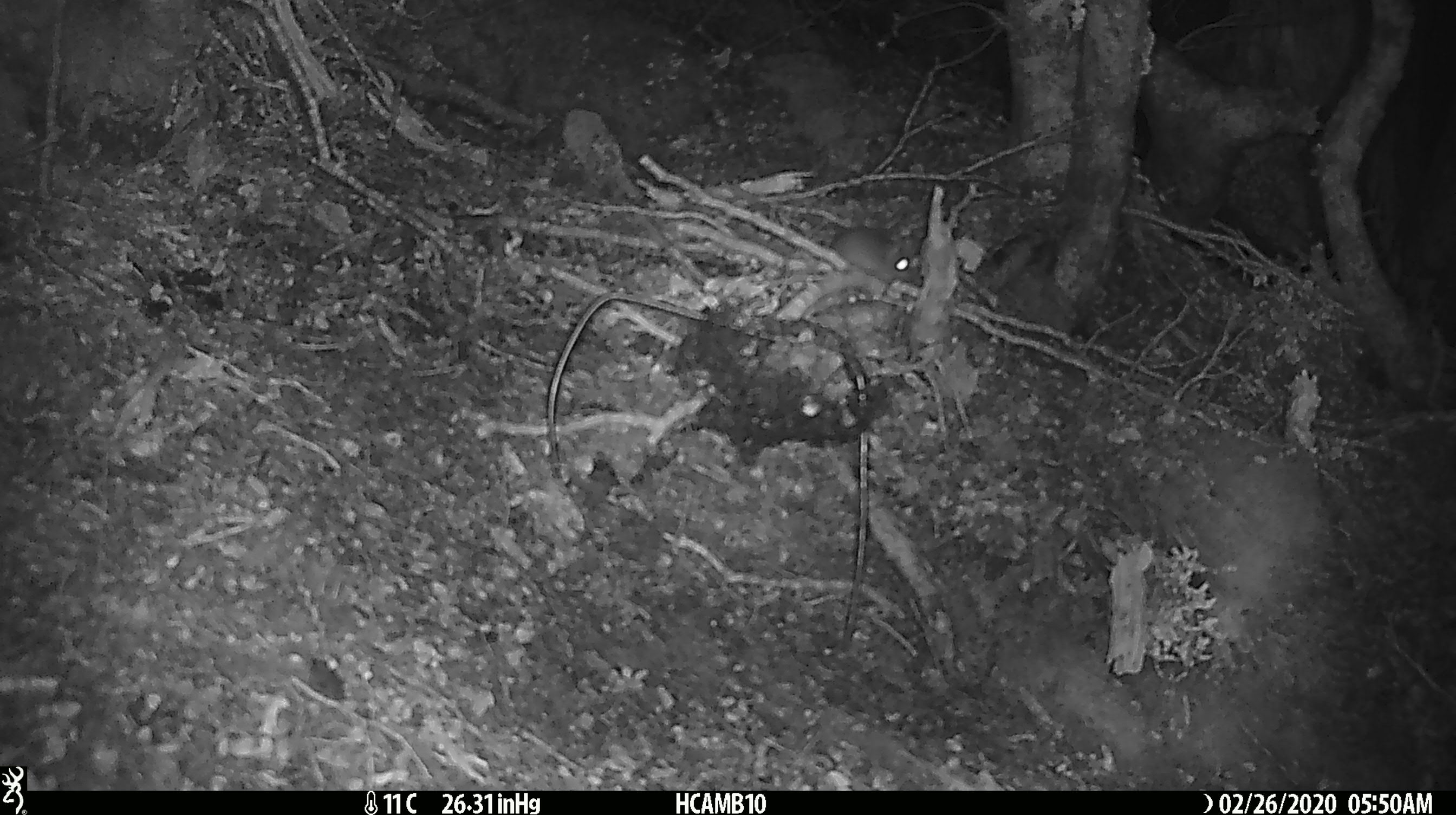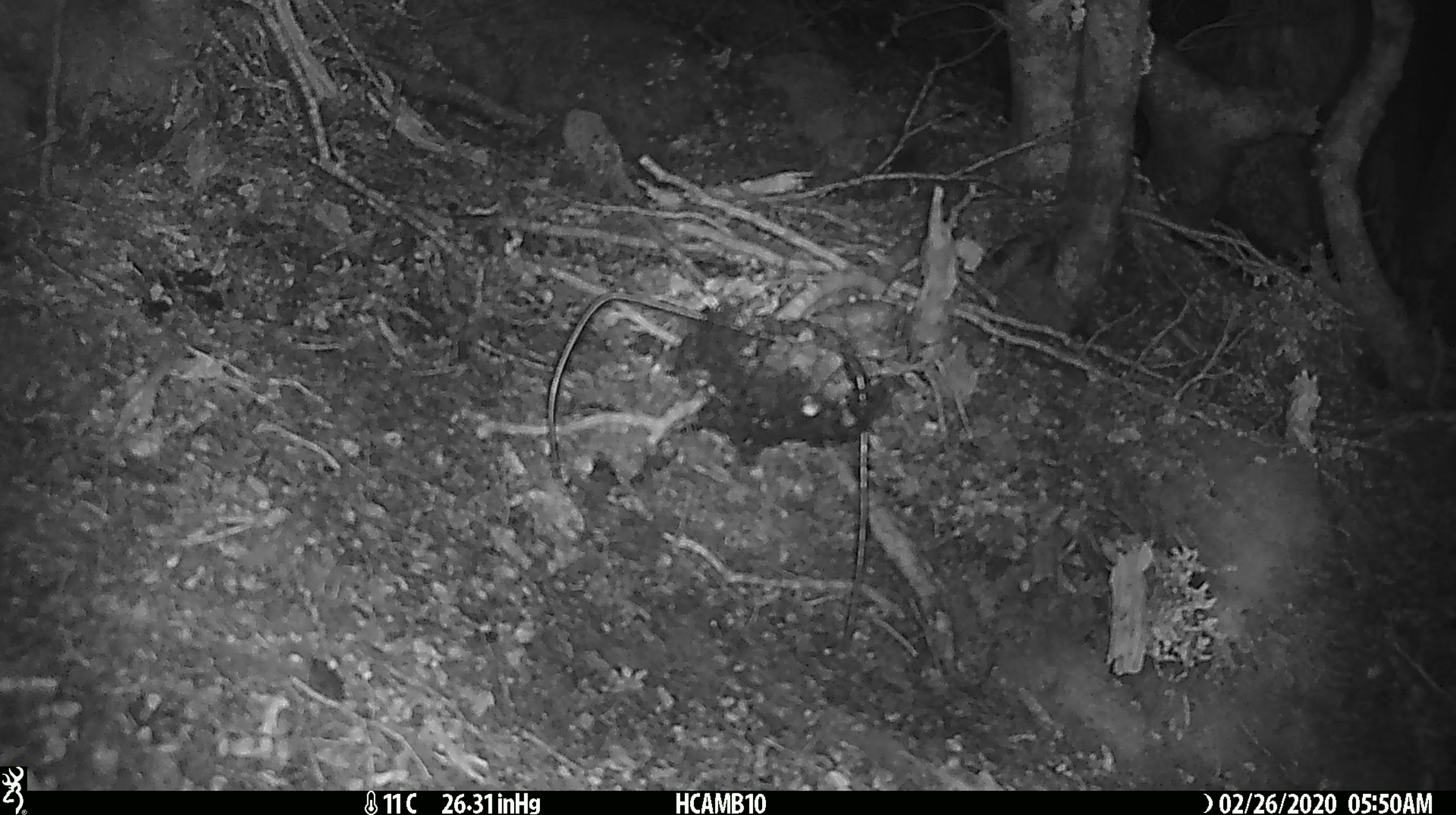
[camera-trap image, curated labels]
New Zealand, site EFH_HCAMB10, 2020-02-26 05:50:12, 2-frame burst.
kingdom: Animalia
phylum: Chordata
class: Mammalia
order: Rodentia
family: Muridae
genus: Mus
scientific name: Mus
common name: mouse